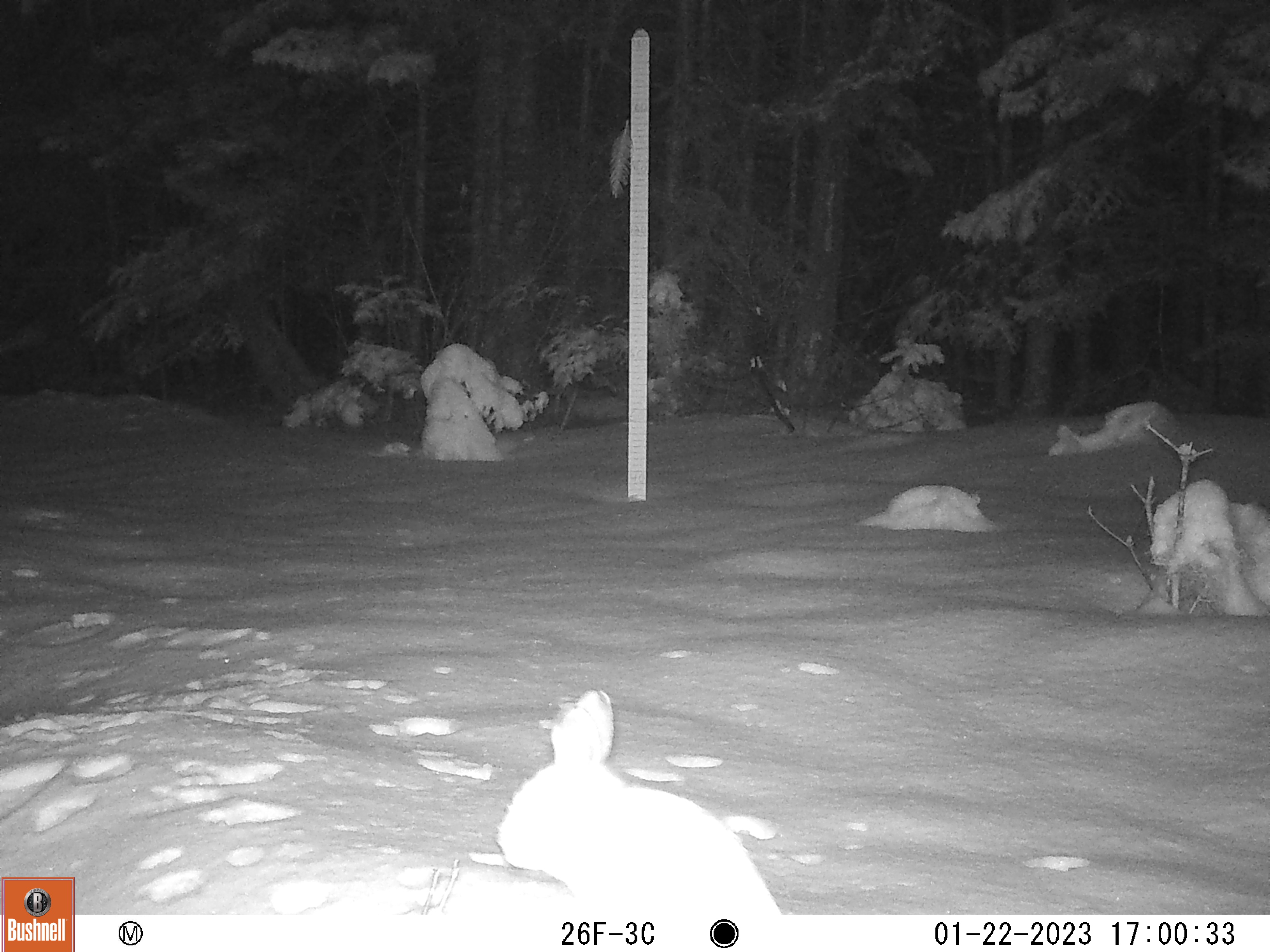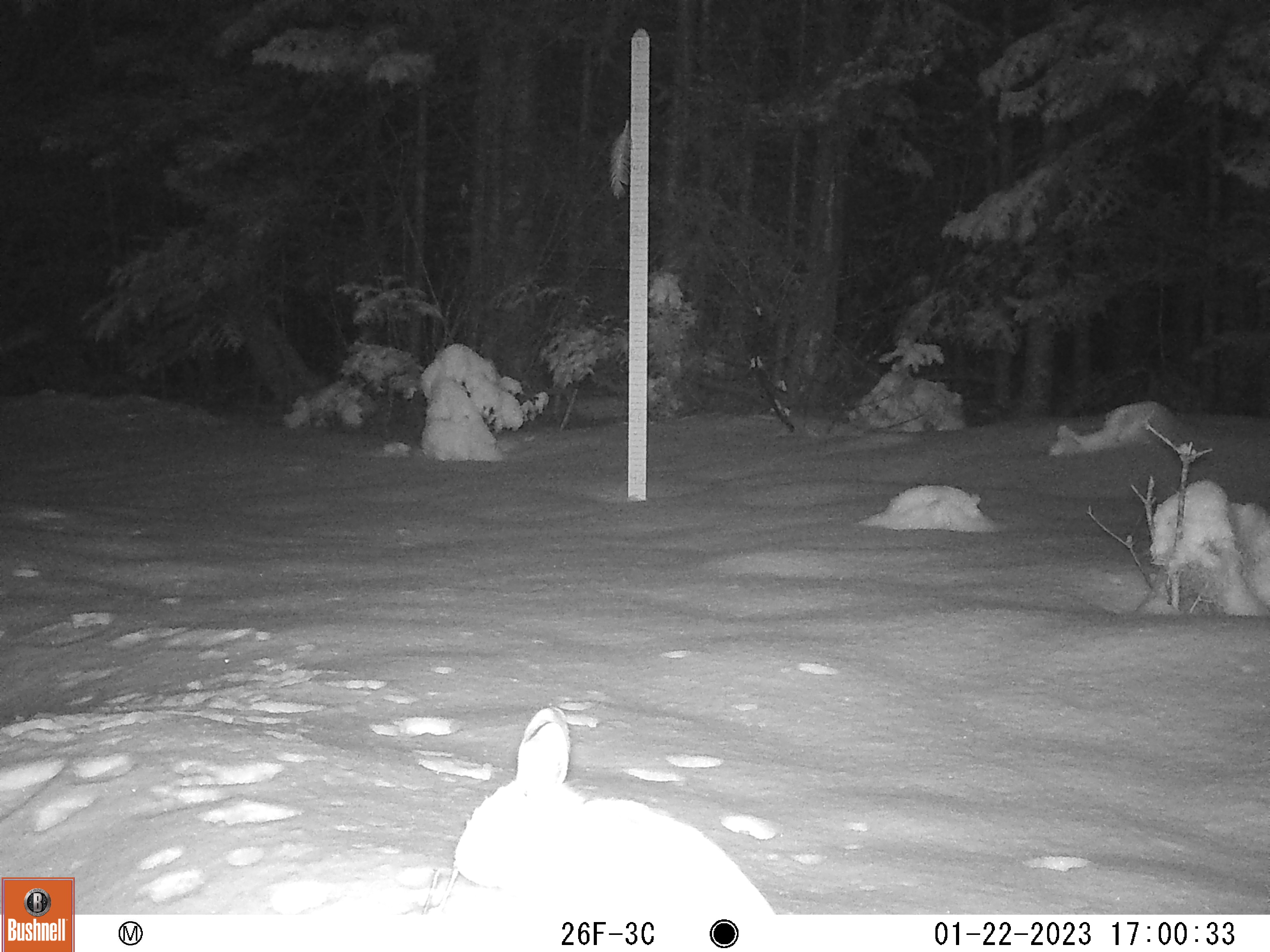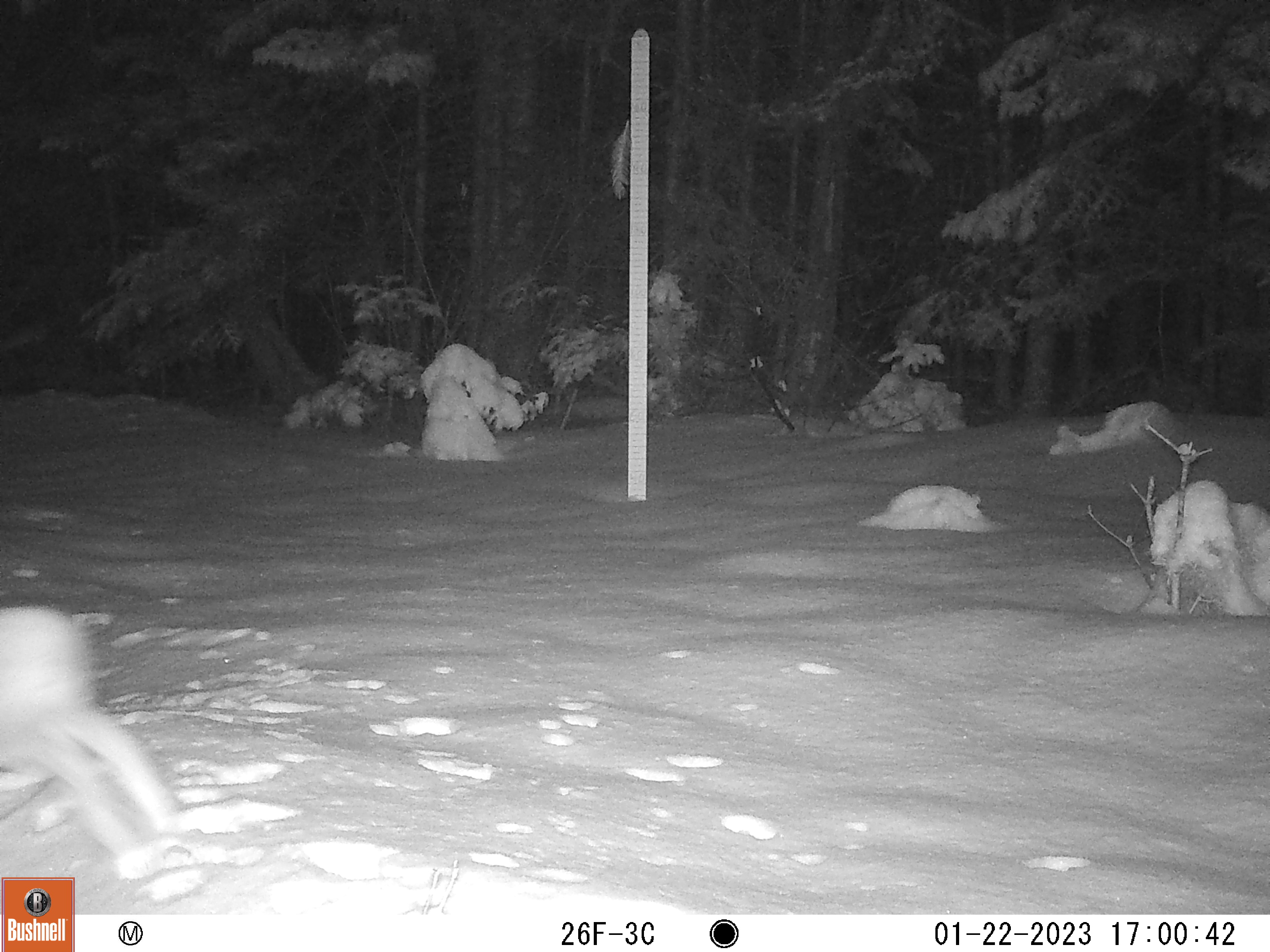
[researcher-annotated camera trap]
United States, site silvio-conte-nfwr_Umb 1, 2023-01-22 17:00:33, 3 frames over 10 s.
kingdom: Animalia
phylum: Chordata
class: Mammalia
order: Lagomorpha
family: Leporidae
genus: Lepus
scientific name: Lepus americanus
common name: snowshoe hare